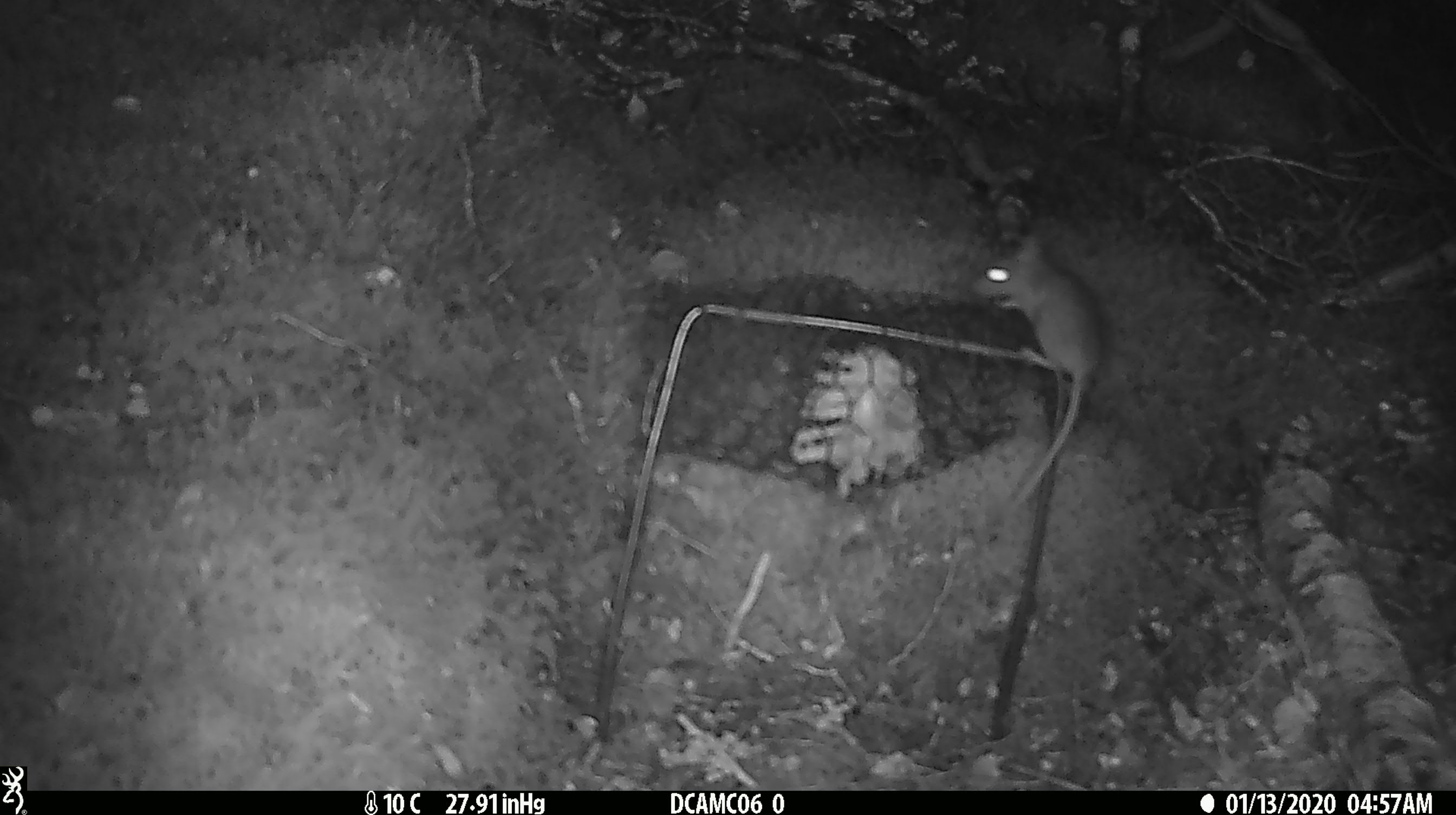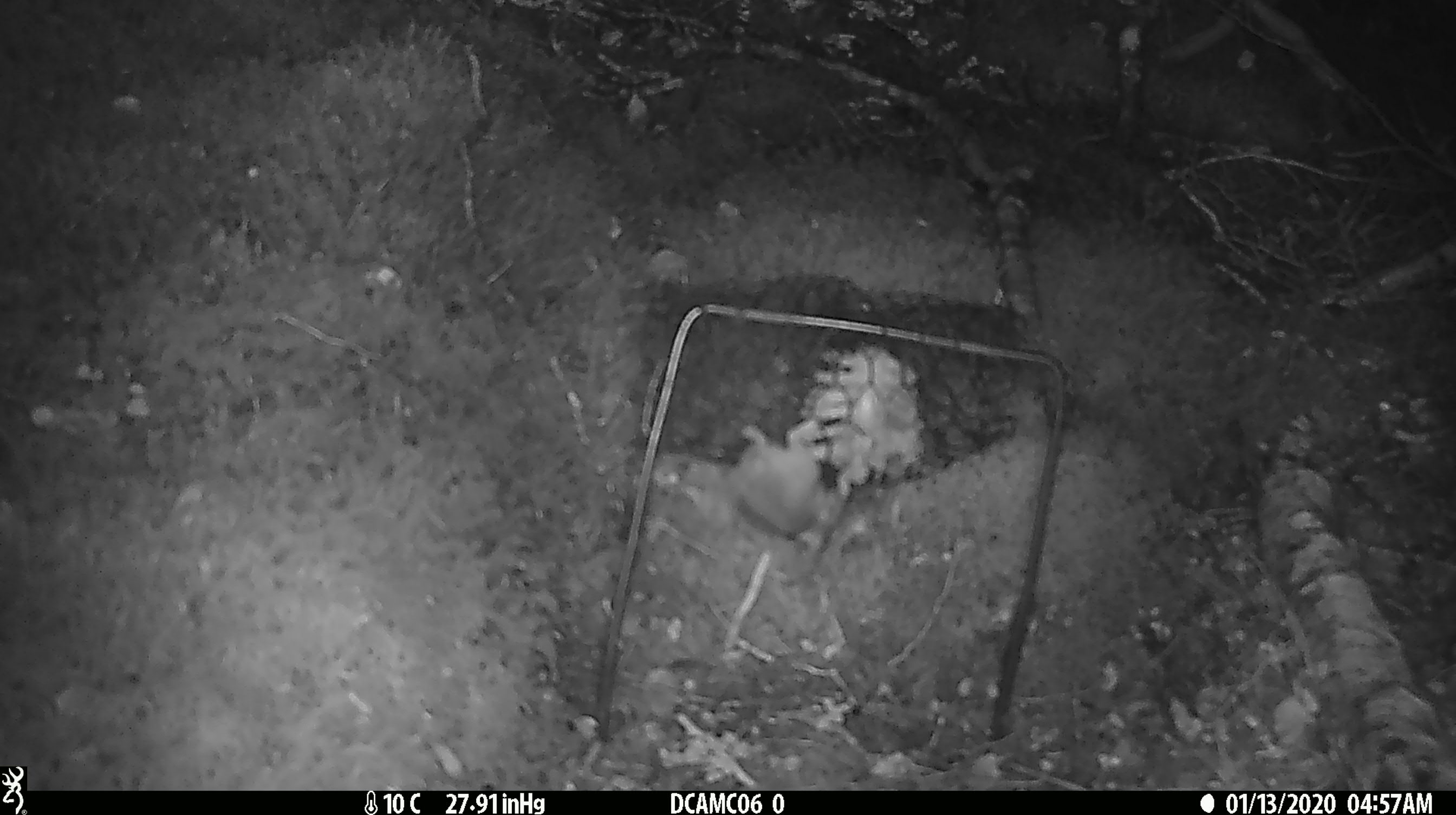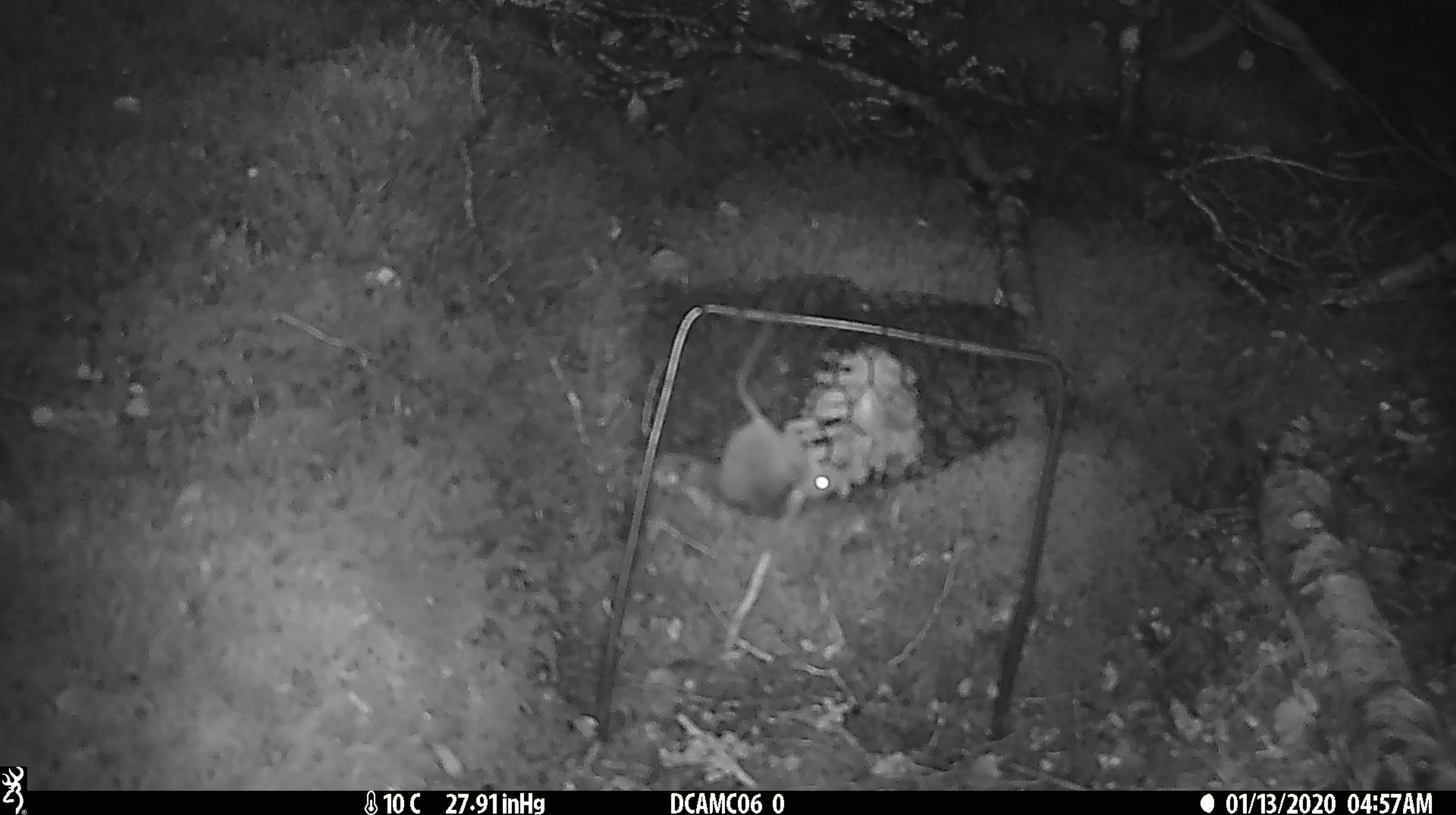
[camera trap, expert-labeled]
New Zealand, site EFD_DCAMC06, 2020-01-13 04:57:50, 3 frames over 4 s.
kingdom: Animalia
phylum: Chordata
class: Mammalia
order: Rodentia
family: Muridae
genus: Mus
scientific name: Mus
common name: mouse